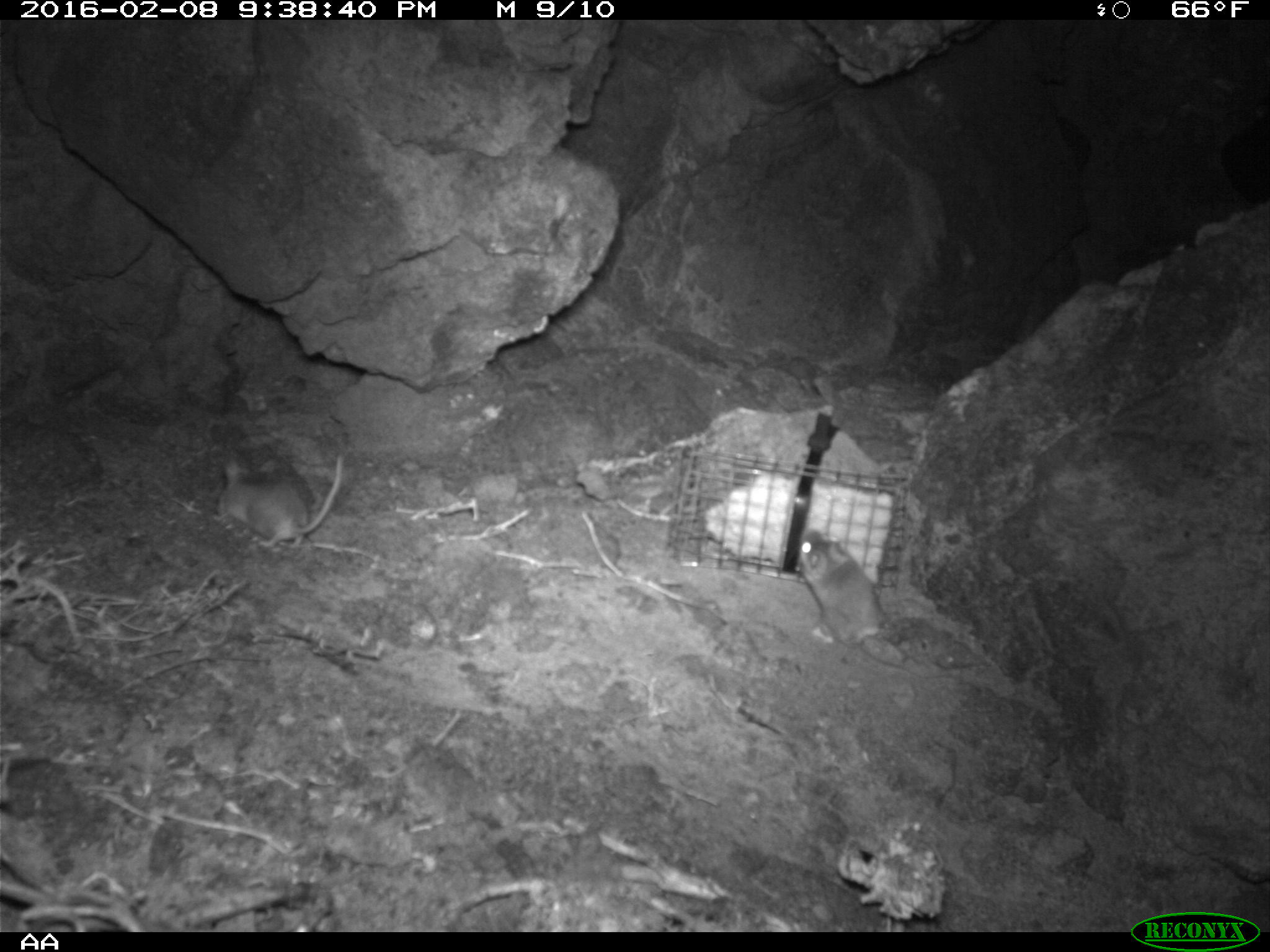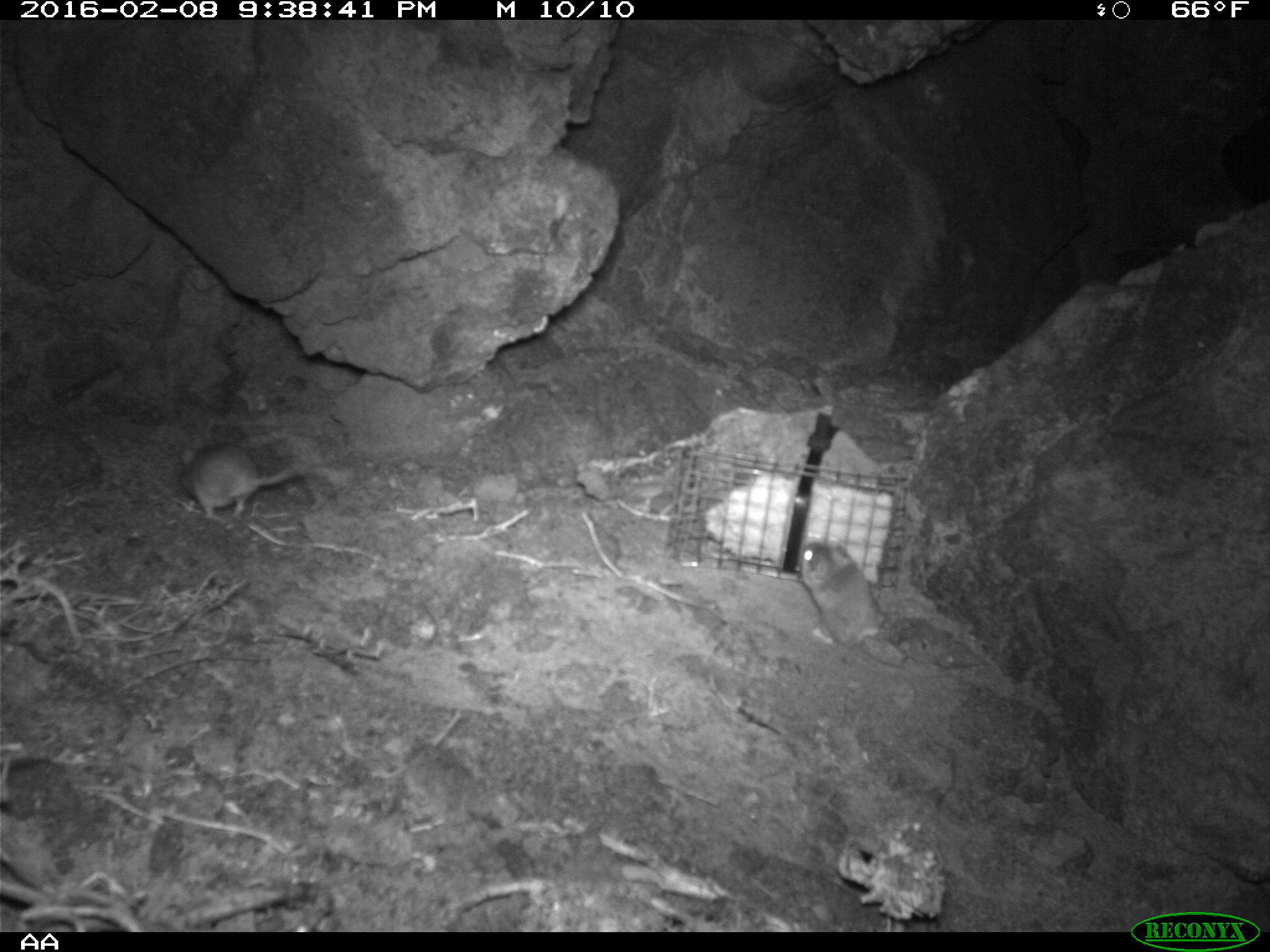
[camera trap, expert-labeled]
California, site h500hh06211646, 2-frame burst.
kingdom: Animalia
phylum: Chordata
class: Mammalia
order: Rodentia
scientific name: Rodentia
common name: rodent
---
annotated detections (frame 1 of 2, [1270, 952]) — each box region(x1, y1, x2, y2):
rodent: region(796, 528, 952, 677); region(214, 453, 342, 547)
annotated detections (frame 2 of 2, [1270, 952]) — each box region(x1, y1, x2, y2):
rodent: region(797, 540, 988, 670); region(176, 442, 309, 524)